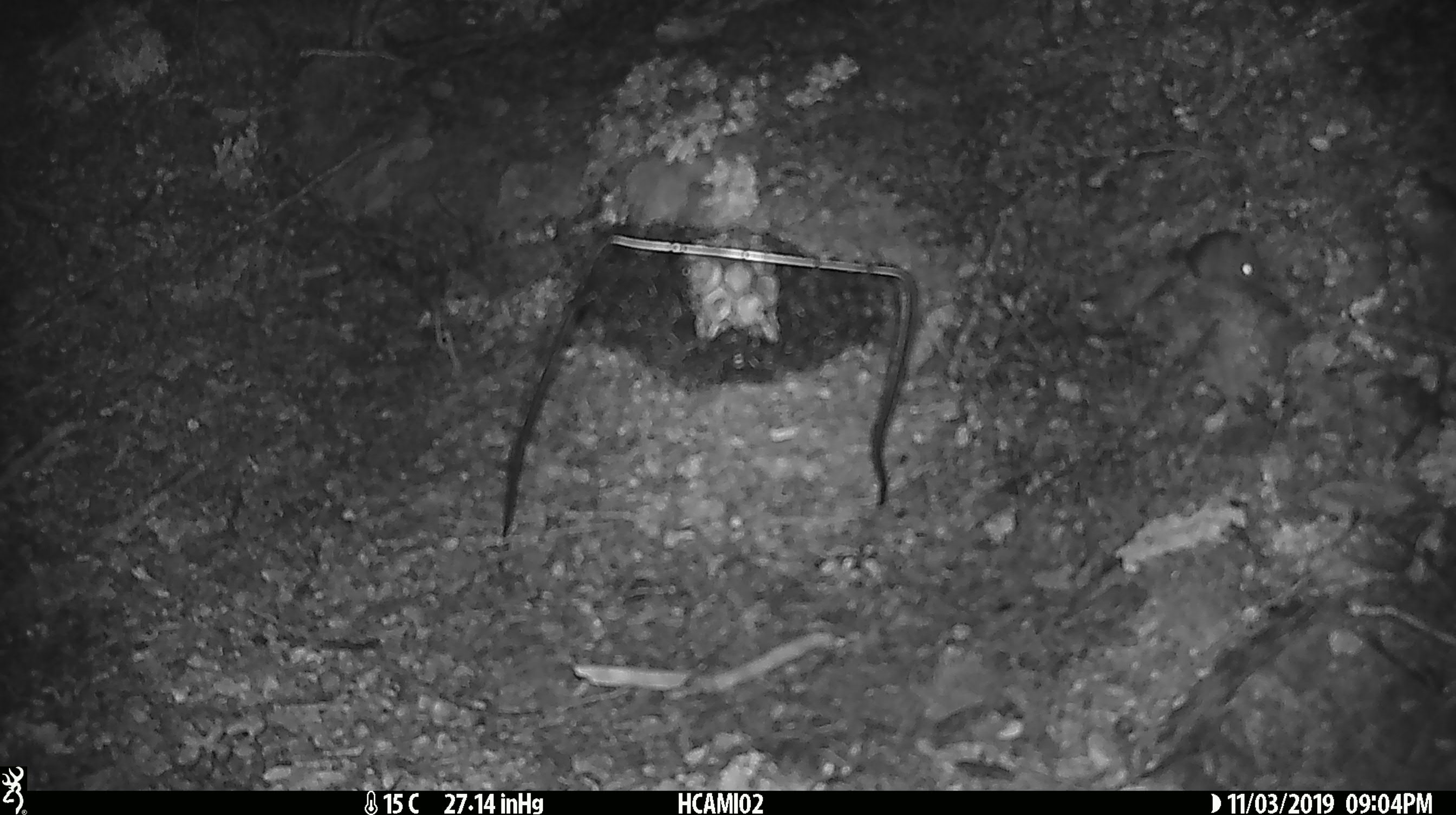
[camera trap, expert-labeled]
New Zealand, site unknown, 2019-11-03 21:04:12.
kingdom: Animalia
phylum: Chordata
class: Mammalia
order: Rodentia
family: Muridae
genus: Mus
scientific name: Mus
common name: mouse